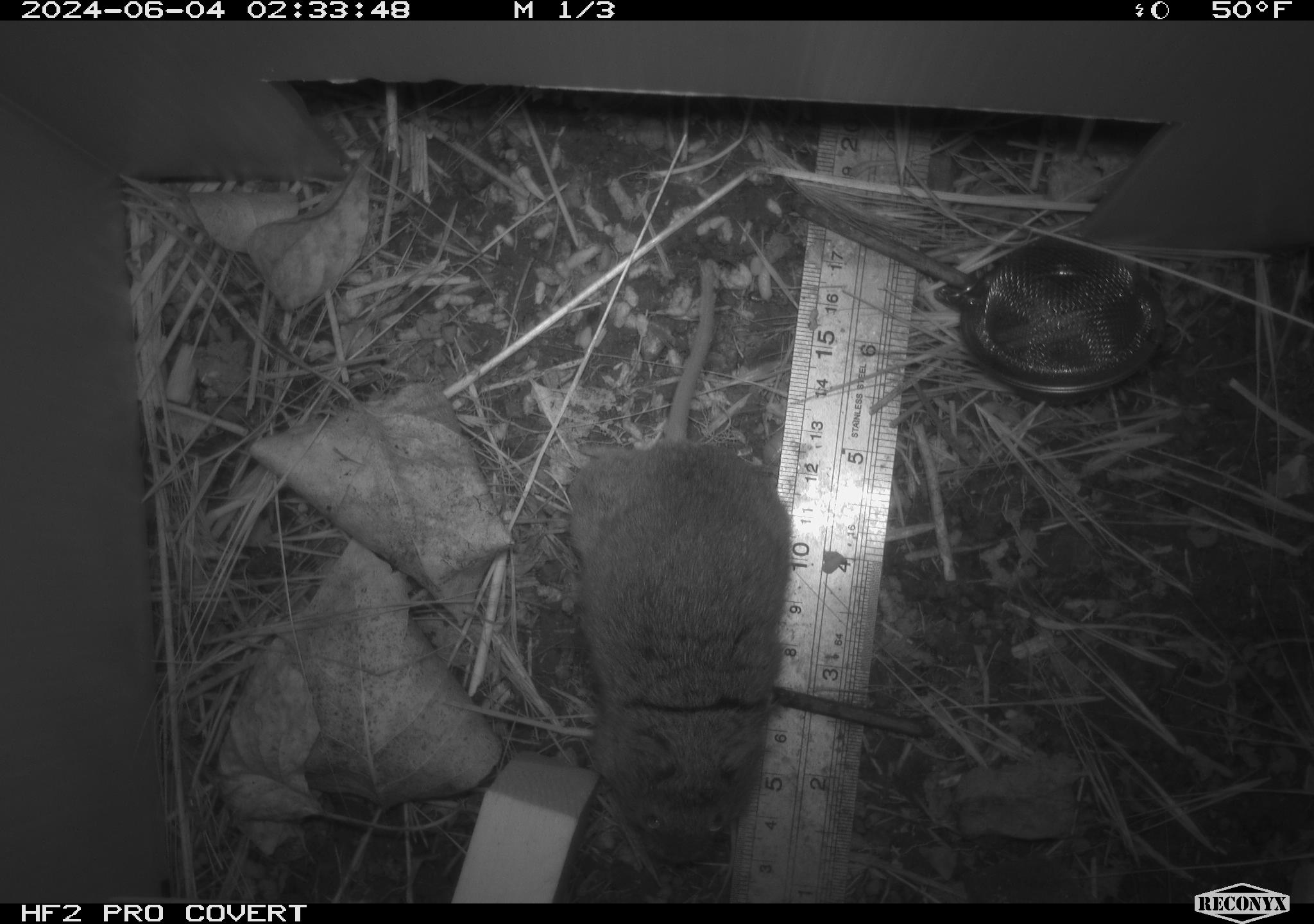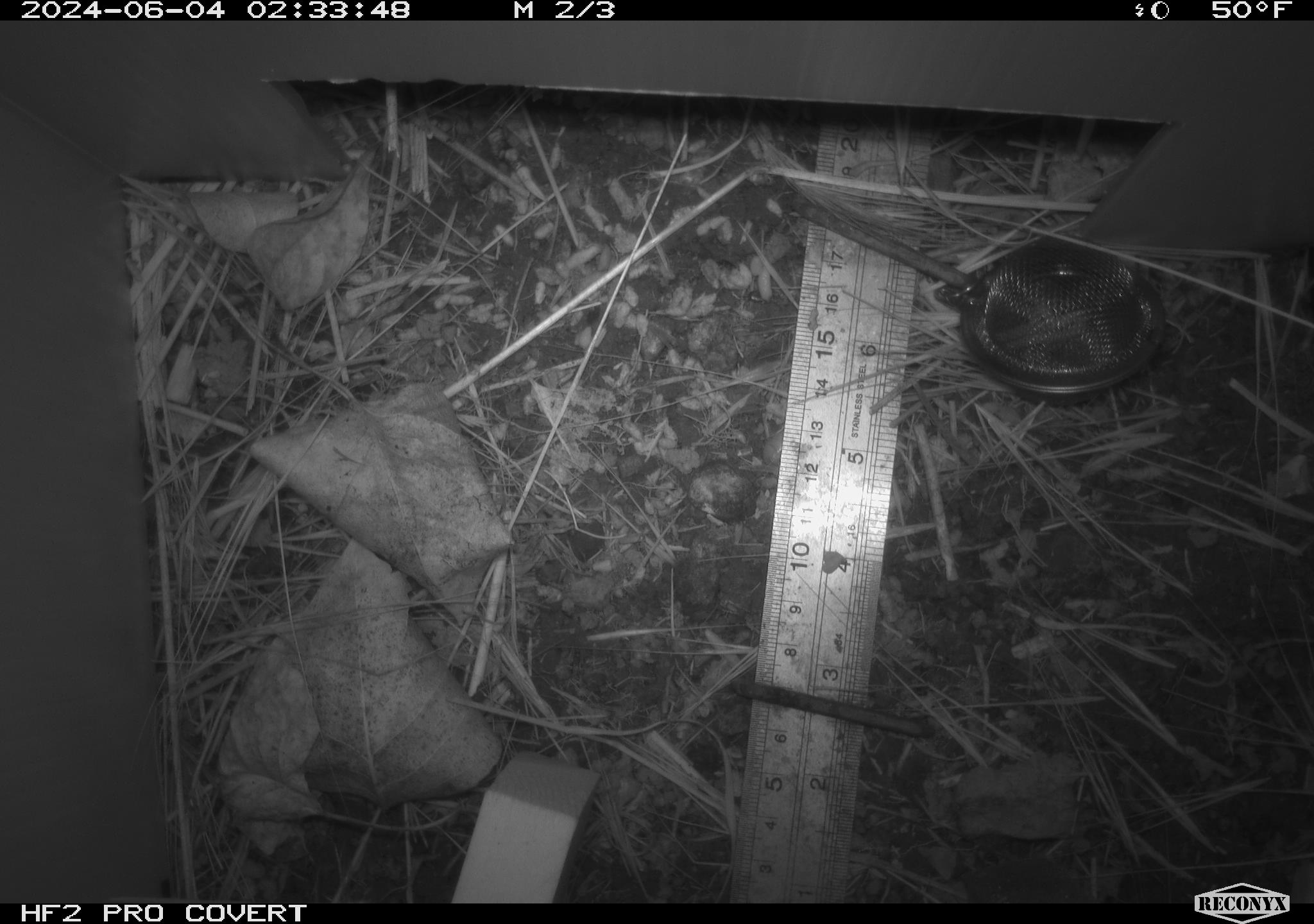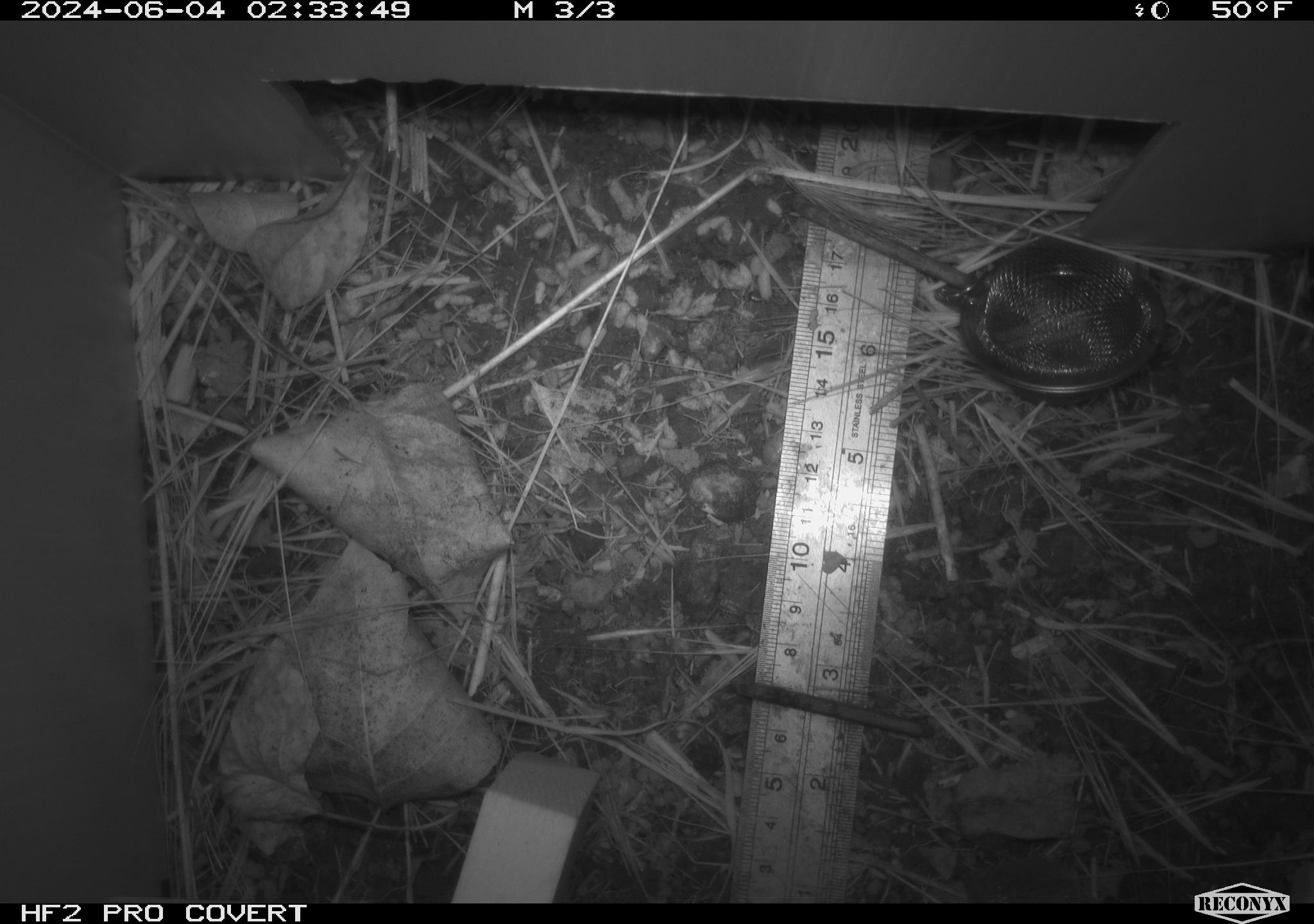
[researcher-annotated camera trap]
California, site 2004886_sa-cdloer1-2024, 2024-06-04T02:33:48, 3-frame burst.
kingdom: Animalia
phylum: Chordata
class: Mammalia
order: Rodentia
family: Cricetidae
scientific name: Arvicolinae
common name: voles, lemmings, and muskrats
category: arvicolinae subfamily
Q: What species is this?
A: Arvicolinae subfamily (voles, lemmings, and muskrats) (Arvicolinae).